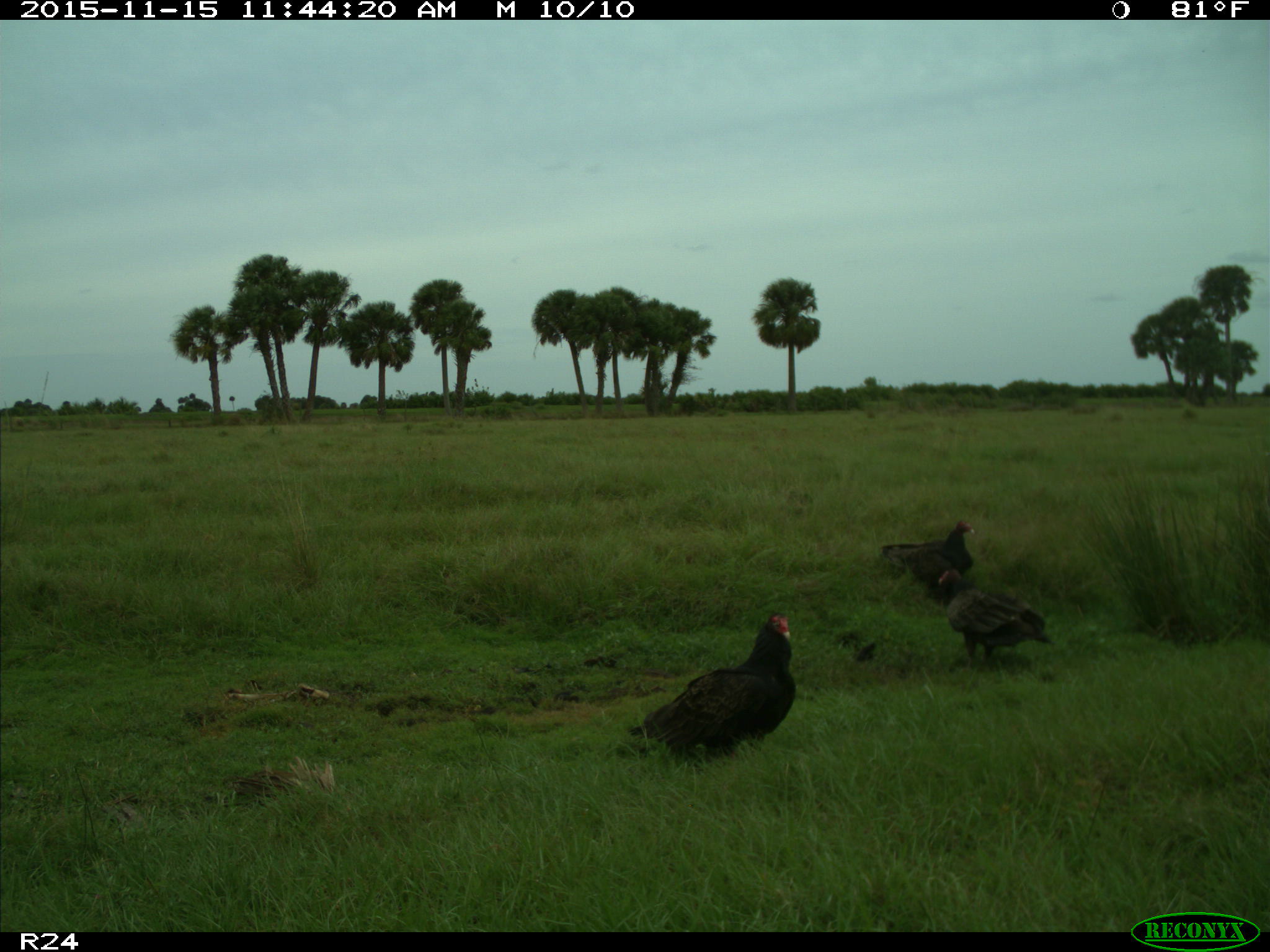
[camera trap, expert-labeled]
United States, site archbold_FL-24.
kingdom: Animalia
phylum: Chordata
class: Aves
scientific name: Aves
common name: birds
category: unidentified bird